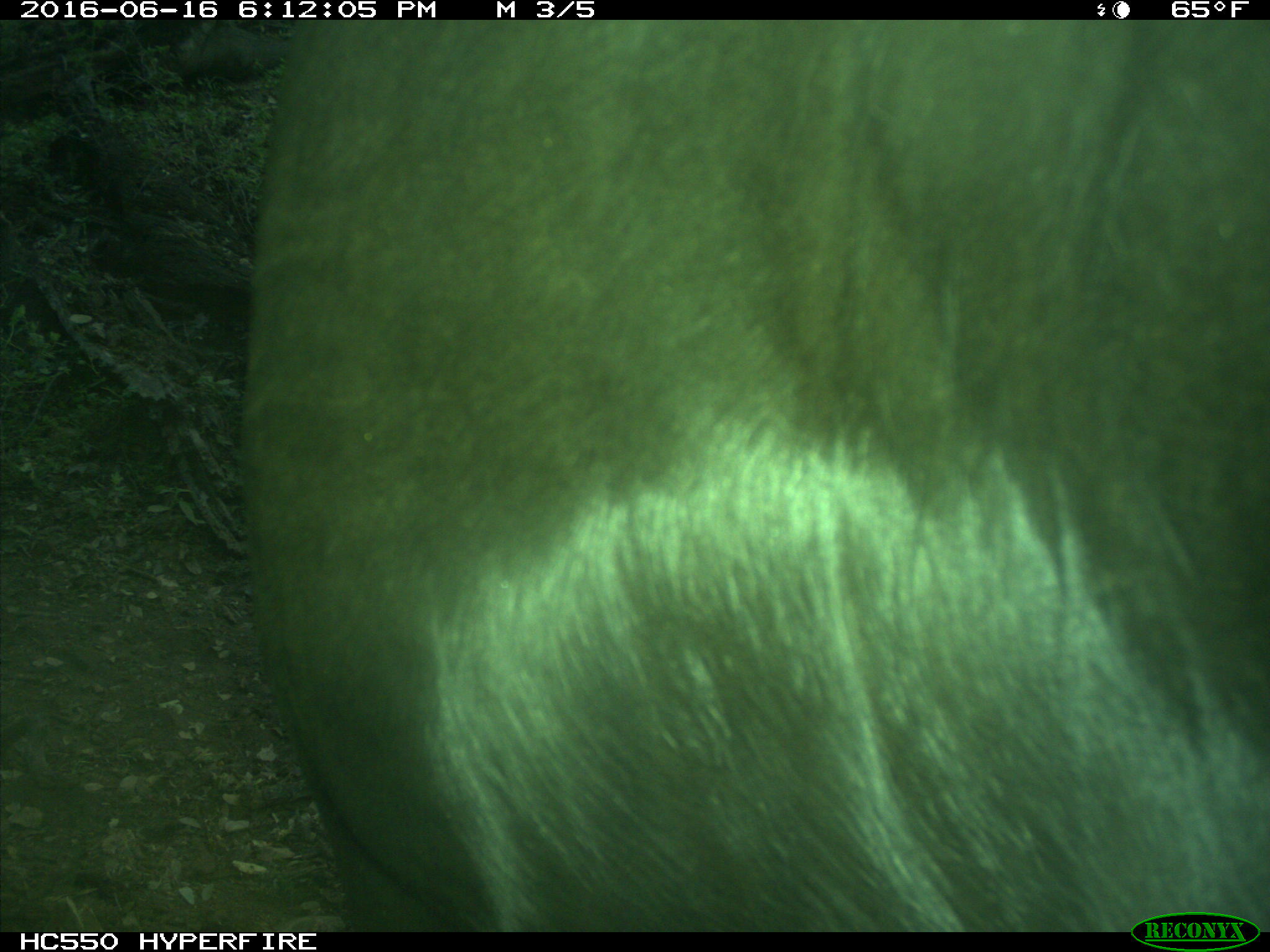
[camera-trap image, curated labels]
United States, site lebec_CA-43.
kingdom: Animalia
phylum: Chordata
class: Mammalia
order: Artiodactyla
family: Bovidae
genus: Bos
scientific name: Bos taurus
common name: domestic cow